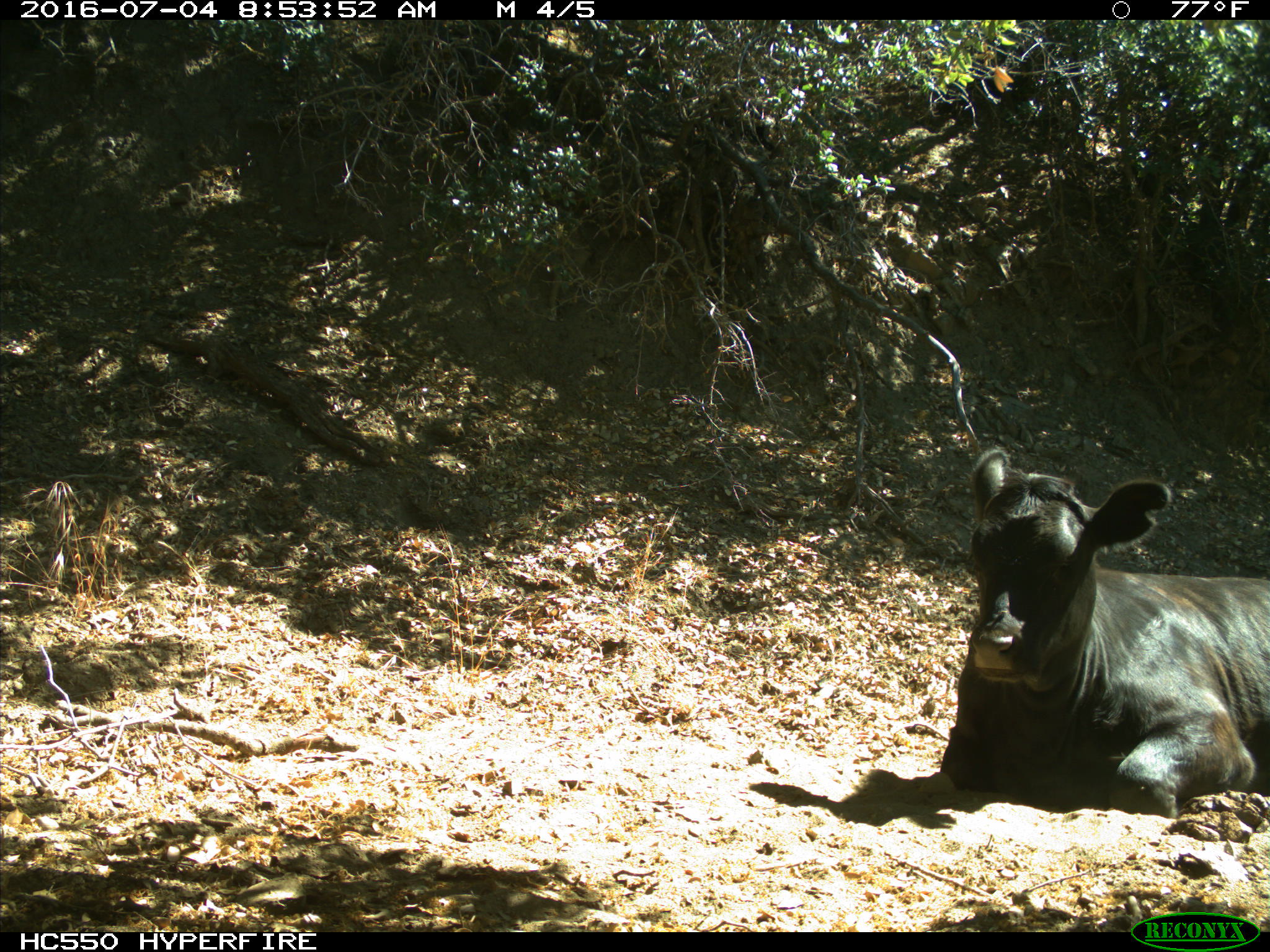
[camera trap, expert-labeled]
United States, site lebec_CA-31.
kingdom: Animalia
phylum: Chordata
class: Mammalia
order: Artiodactyla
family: Bovidae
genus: Bos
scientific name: Bos taurus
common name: domestic cow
Bos taurus (domestic cow).